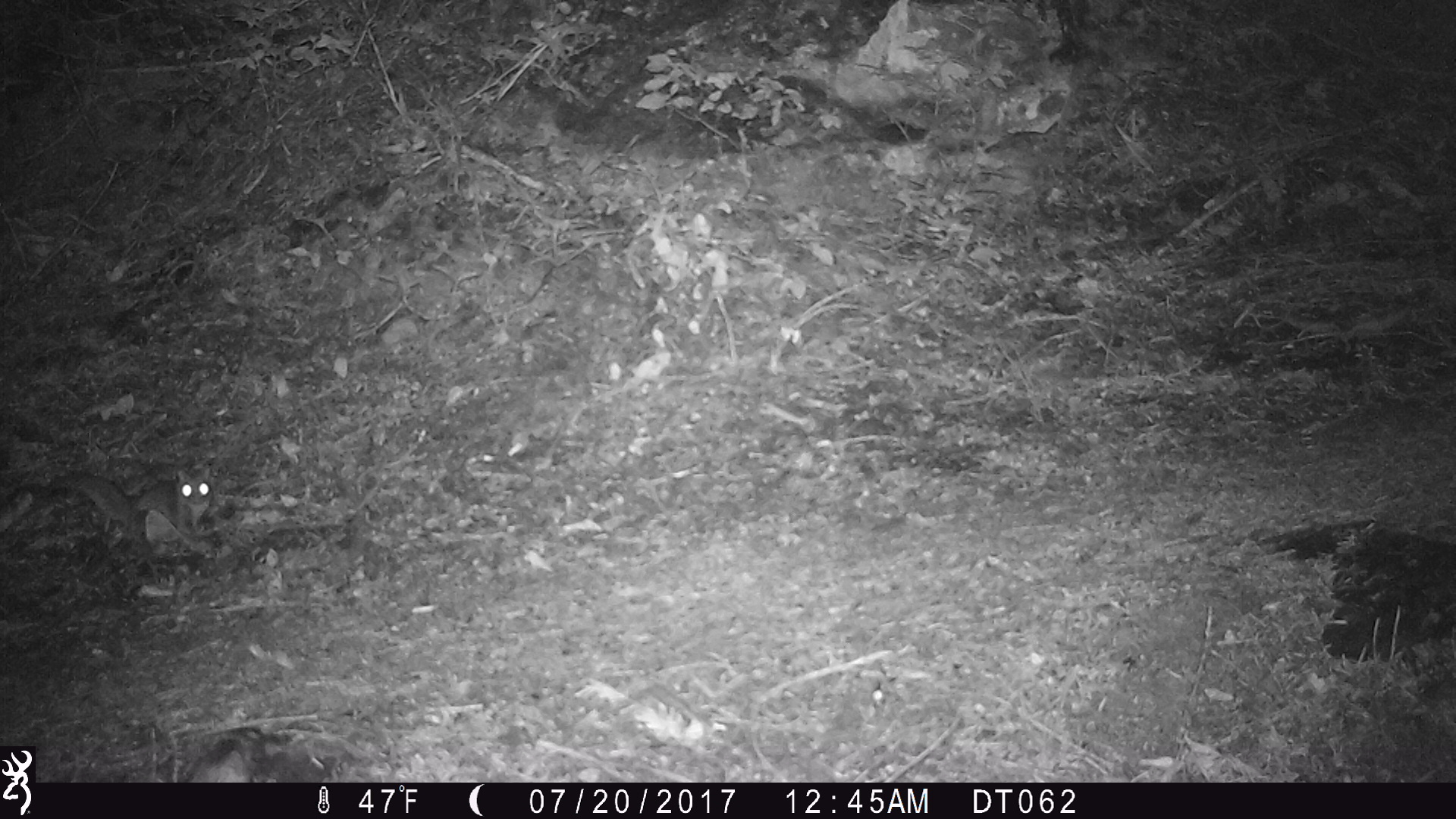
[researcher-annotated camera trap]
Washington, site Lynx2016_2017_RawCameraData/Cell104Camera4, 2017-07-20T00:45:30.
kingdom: Animalia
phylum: Chordata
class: Mammalia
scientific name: Mammalia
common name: small mammal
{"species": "small mammal (Mammalia)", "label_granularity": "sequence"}